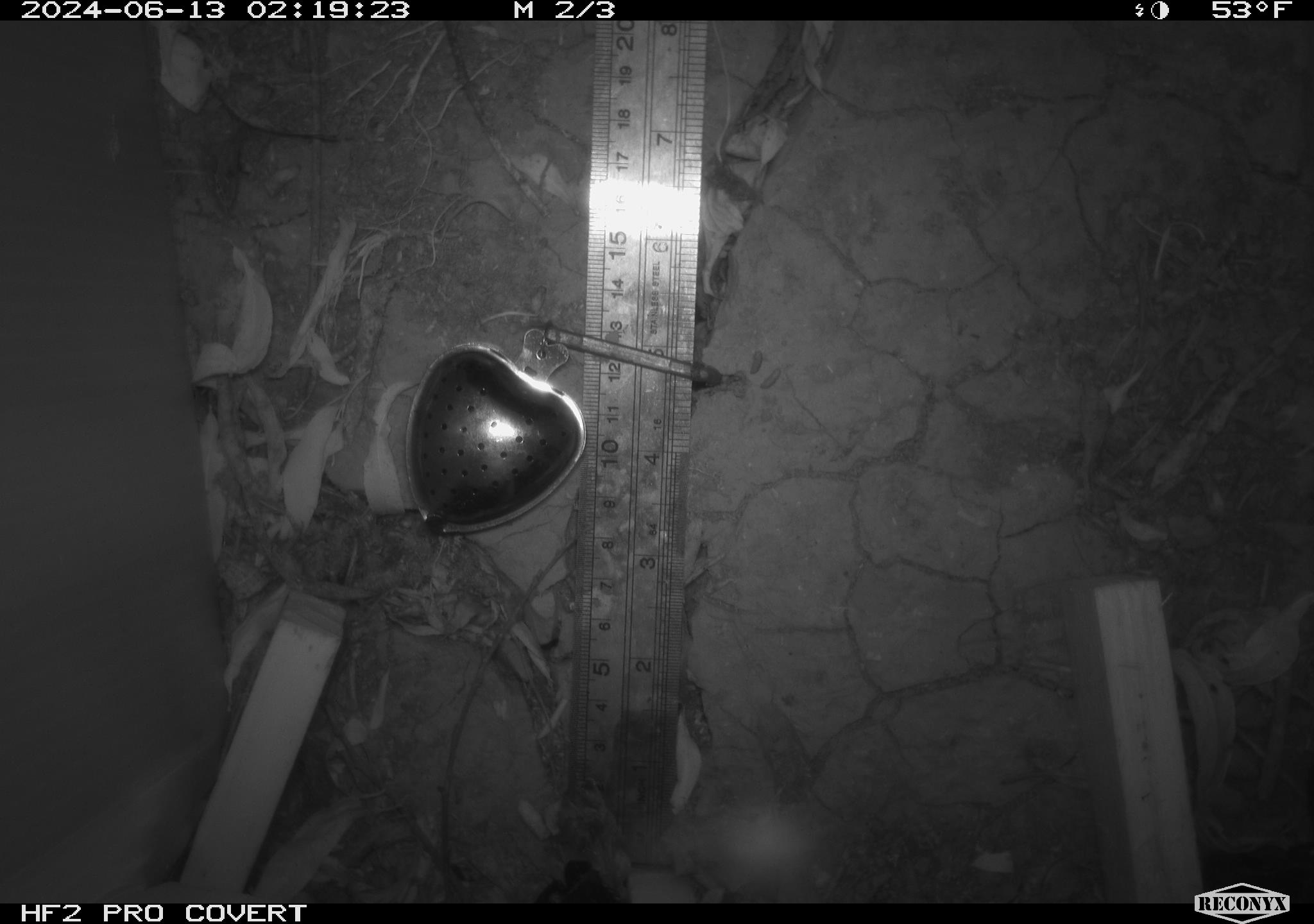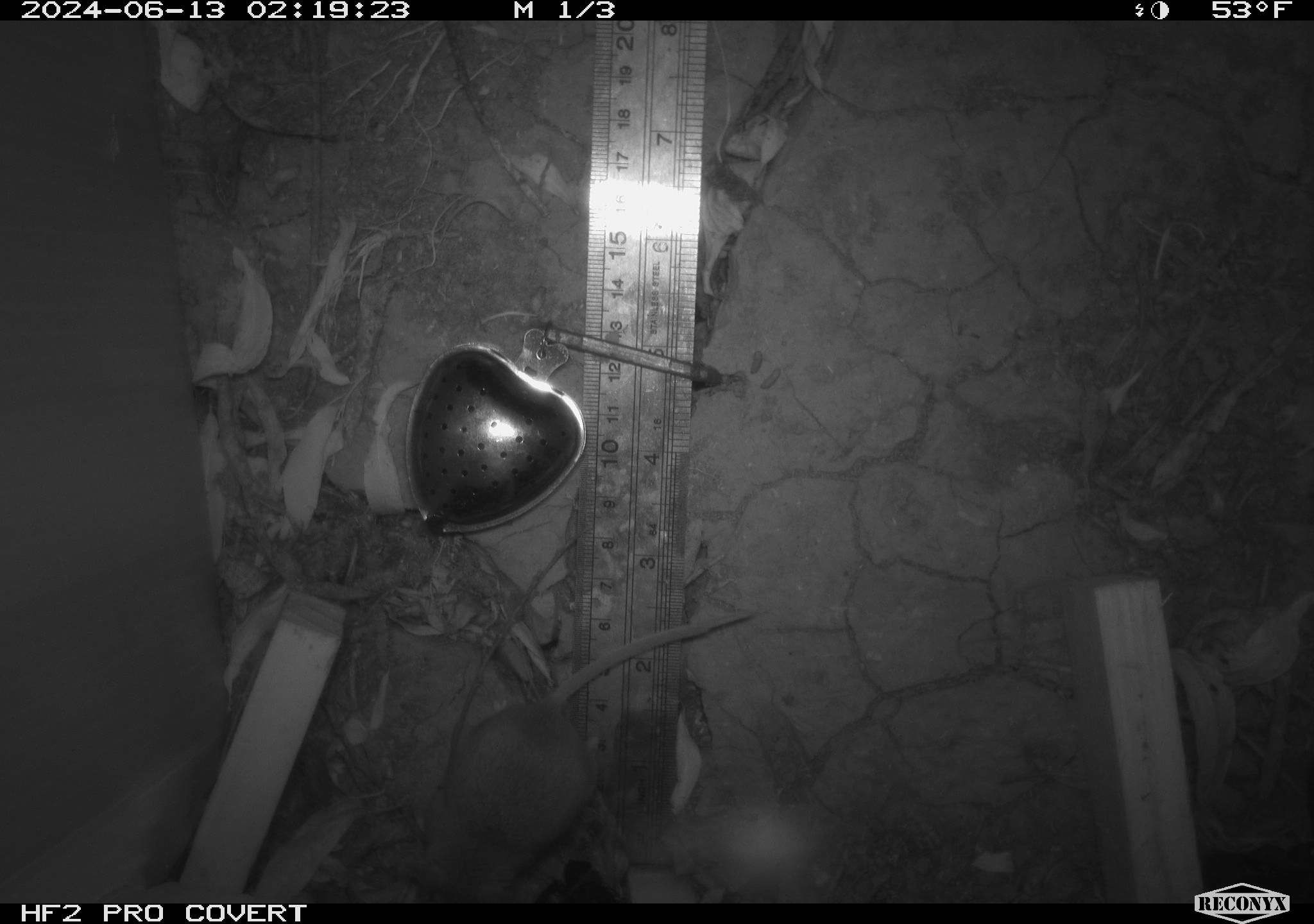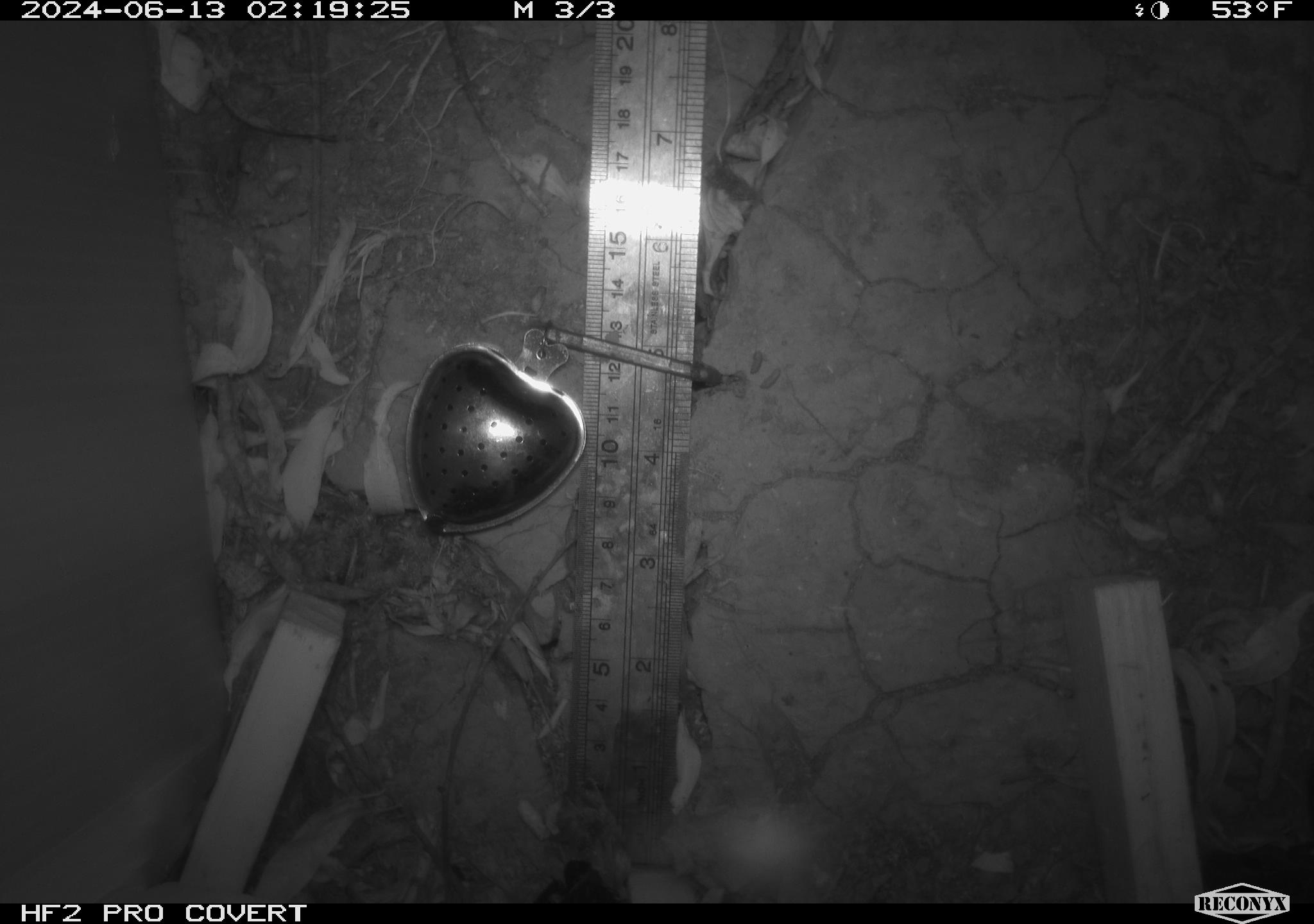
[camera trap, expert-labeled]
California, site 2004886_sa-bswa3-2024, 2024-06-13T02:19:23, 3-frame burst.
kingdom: Animalia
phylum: Chordata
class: Mammalia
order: Rodentia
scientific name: Rodentia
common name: mouse species